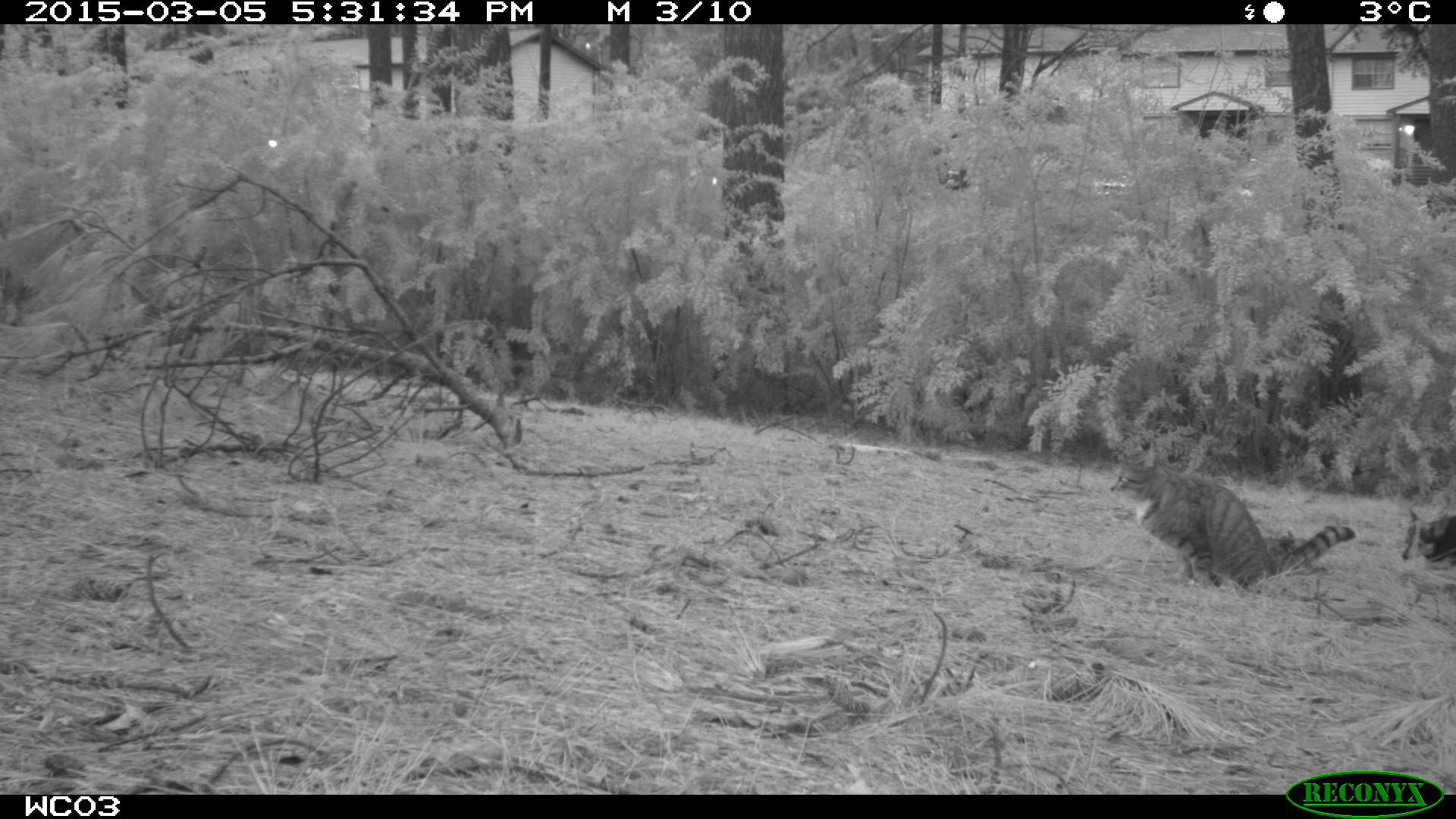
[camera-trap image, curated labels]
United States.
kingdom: Animalia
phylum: Chordata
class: Mammalia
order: Carnivora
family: Canidae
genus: Canis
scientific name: Canis familiaris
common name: domestic dog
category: Dog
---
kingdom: Animalia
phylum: Chordata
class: Mammalia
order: Carnivora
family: Felidae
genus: Felis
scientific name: Felis catus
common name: domestic cat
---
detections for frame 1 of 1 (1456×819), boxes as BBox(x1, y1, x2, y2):
Dog: BBox(1390, 507, 1456, 572)
Domestic Cat: BBox(1106, 432, 1366, 605)